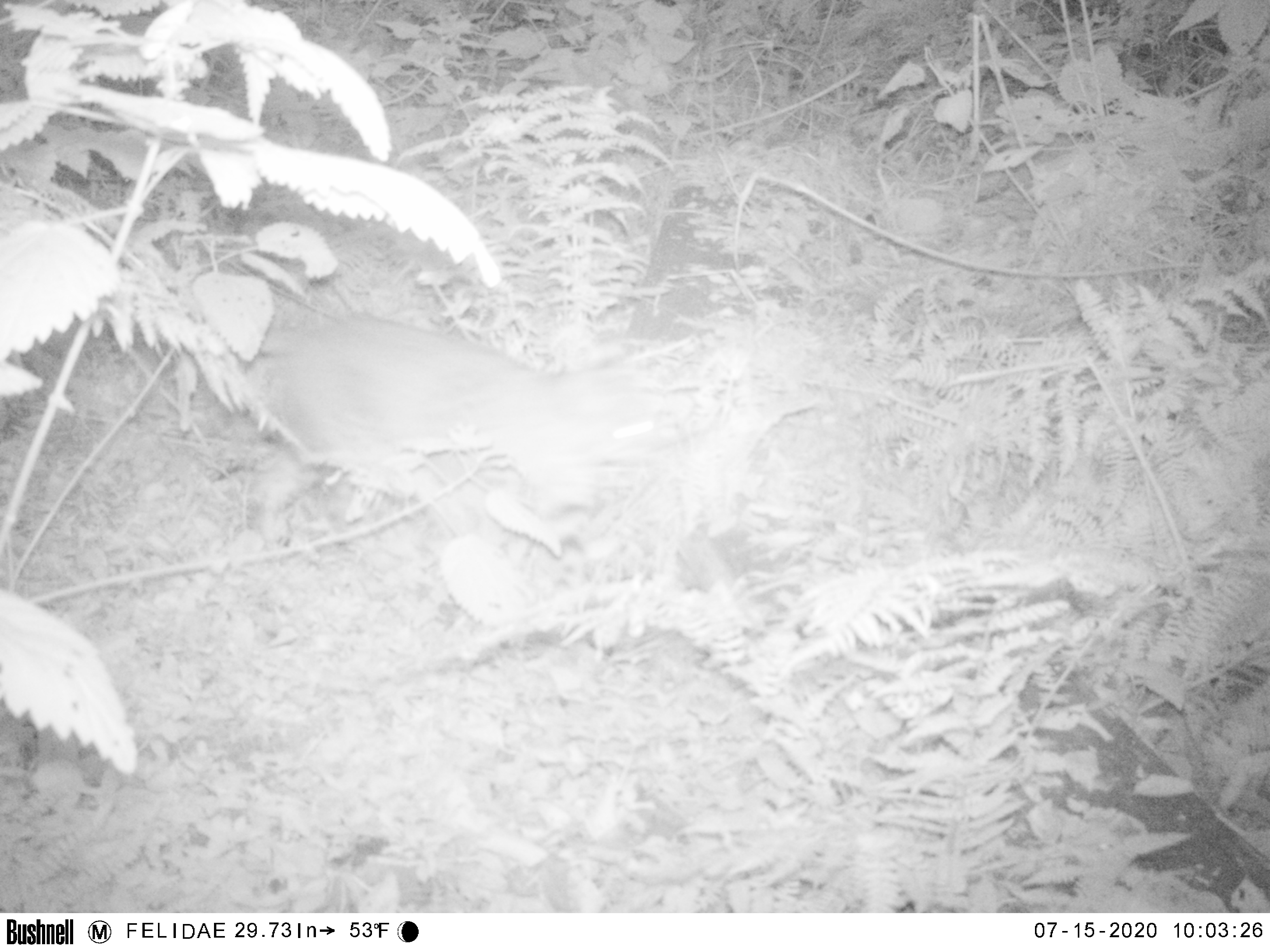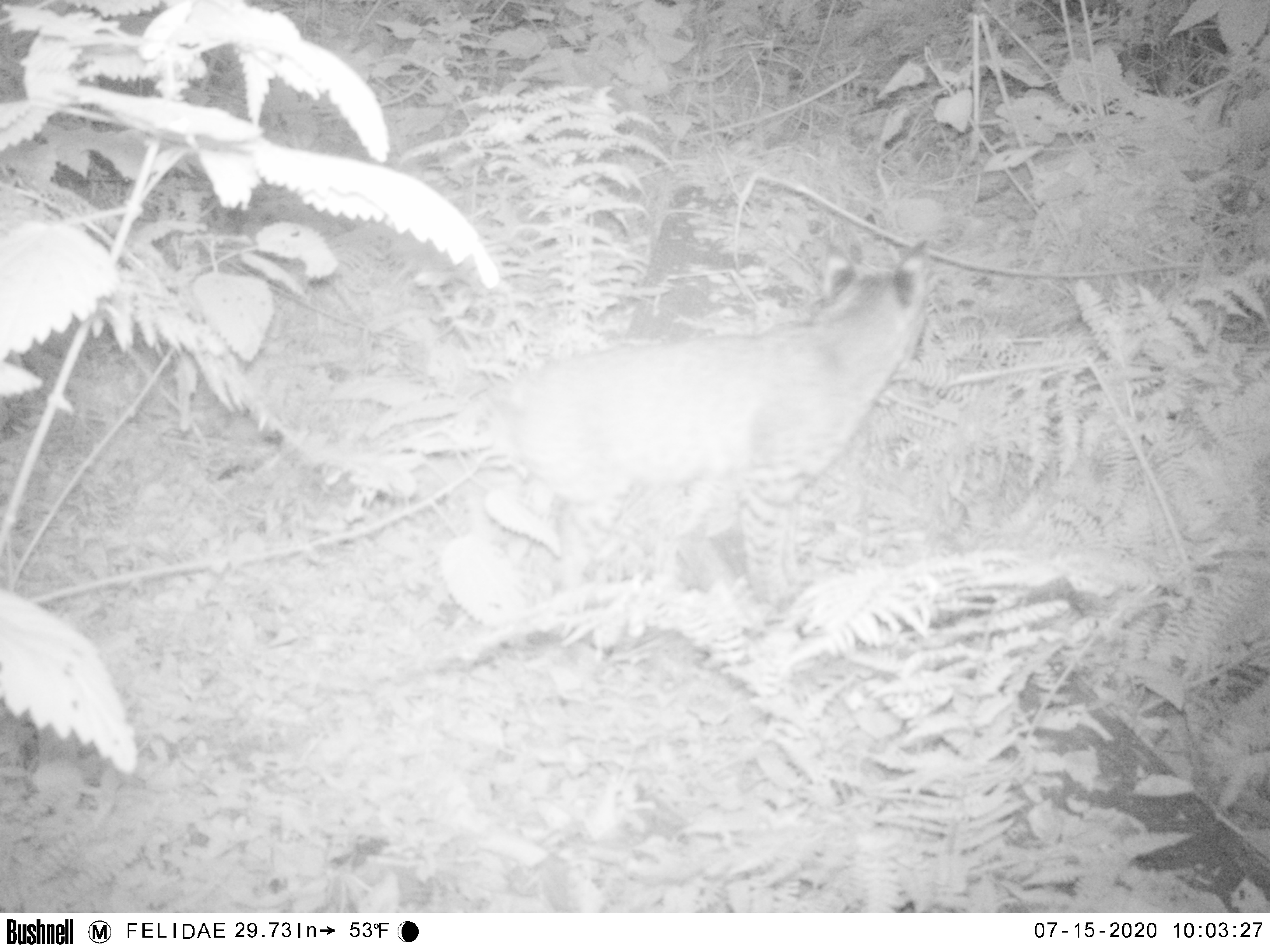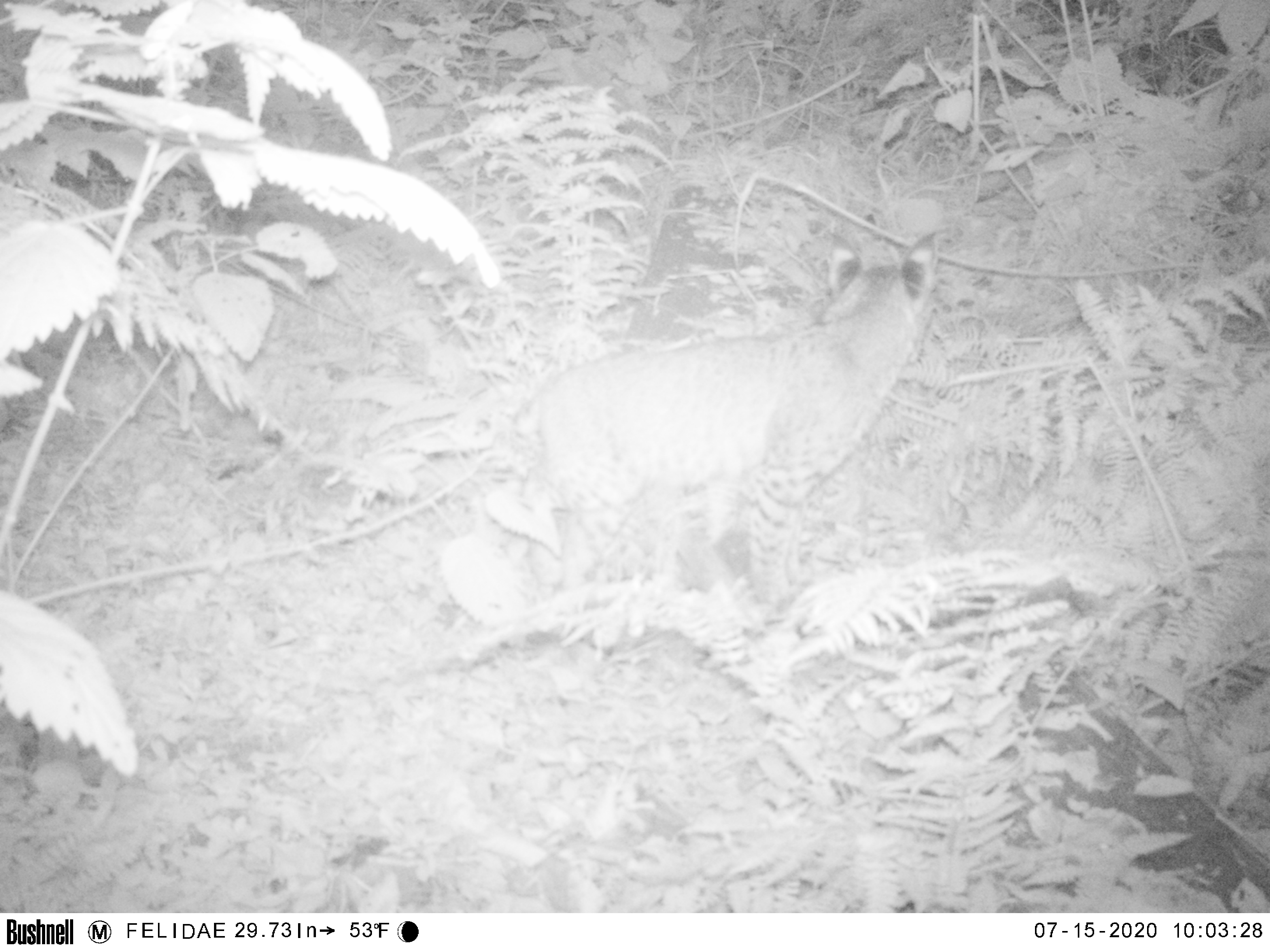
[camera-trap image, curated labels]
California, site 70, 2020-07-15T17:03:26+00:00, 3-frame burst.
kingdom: Animalia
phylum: Chordata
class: Mammalia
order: Carnivora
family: Felidae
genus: Lynx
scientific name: Lynx rufus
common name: bobcat